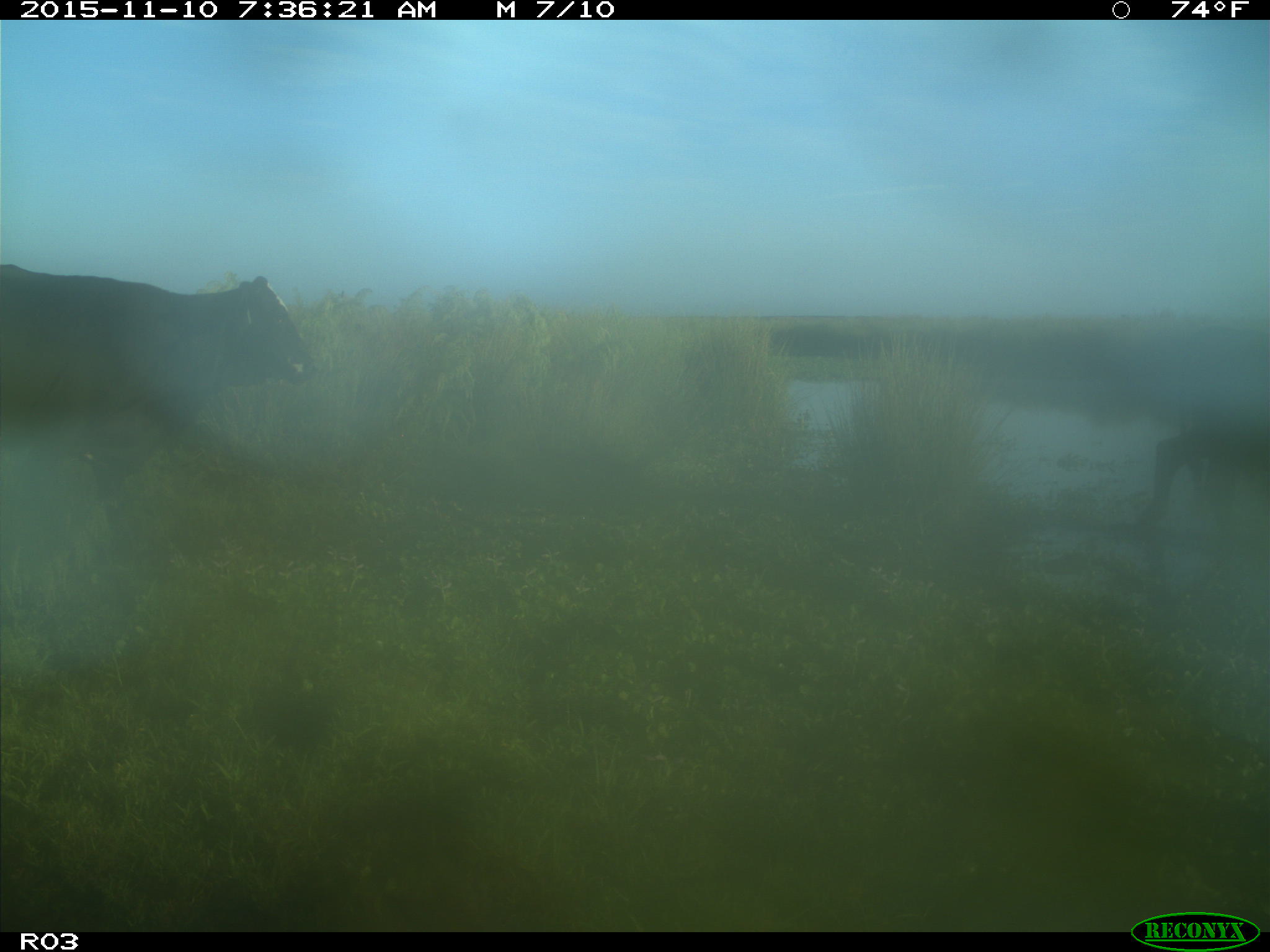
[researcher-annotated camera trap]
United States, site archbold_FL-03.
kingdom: Animalia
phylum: Chordata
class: Mammalia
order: Artiodactyla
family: Bovidae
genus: Bos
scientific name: Bos taurus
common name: domestic cow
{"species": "Bos taurus (domestic cow)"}